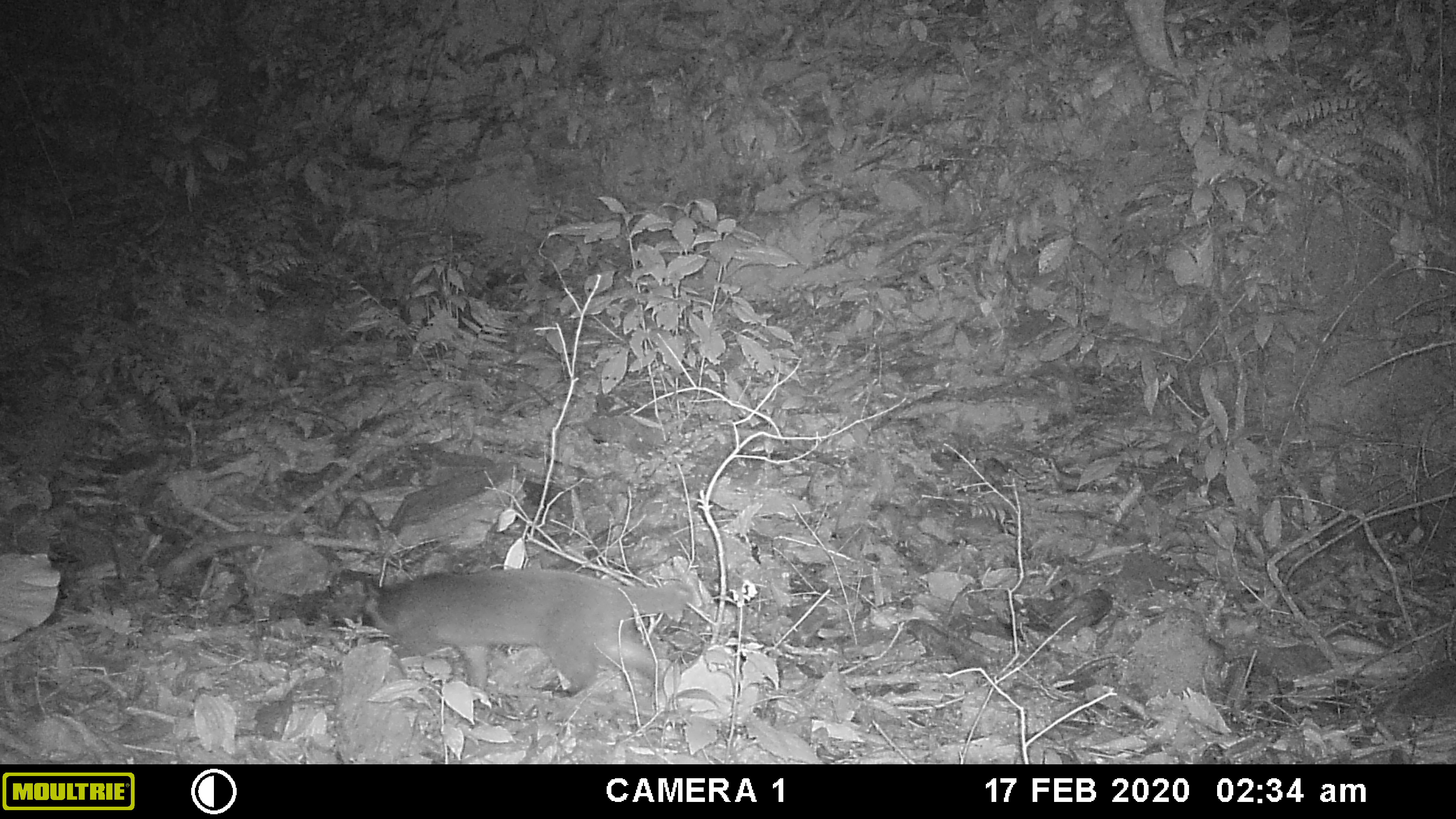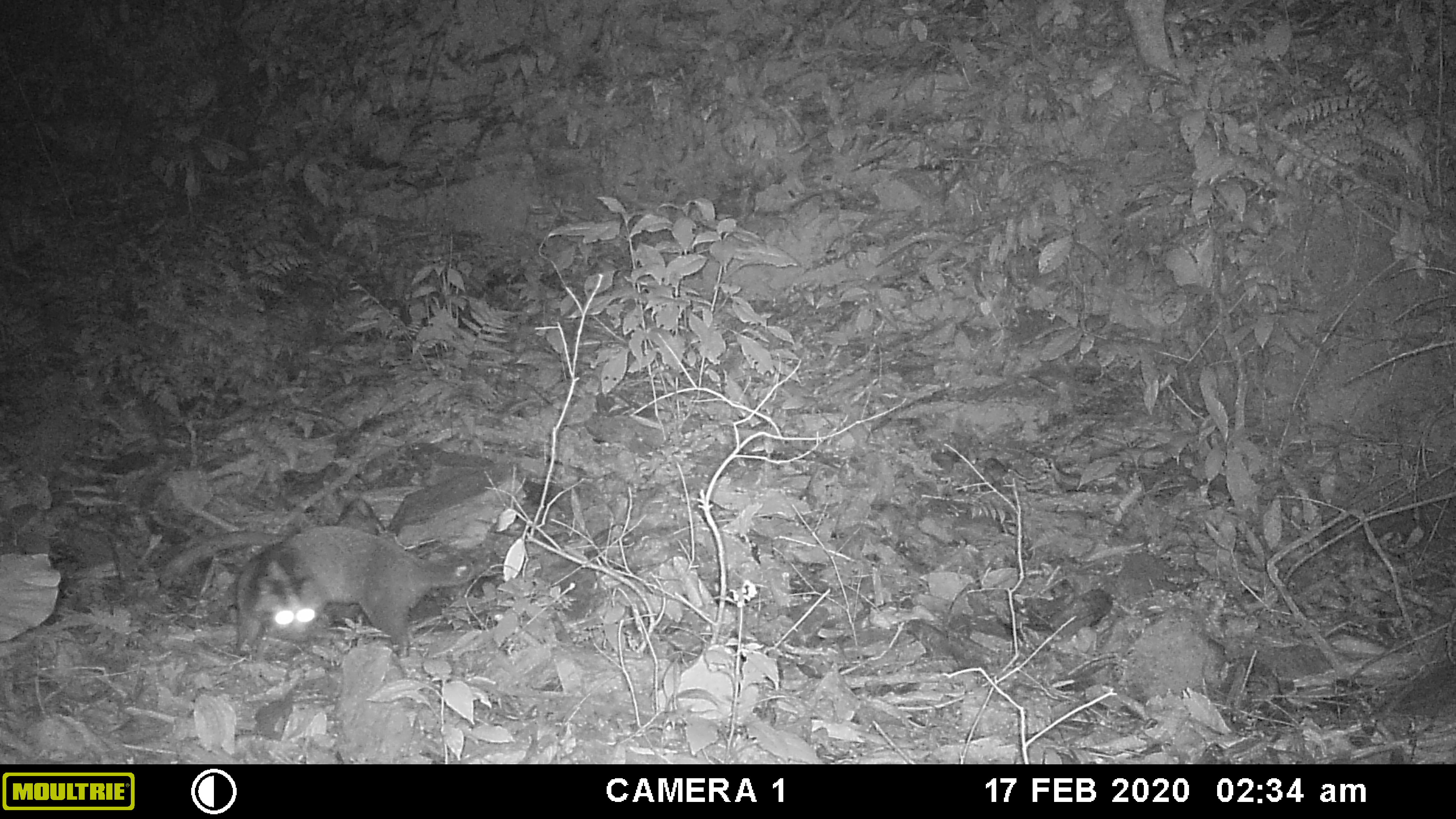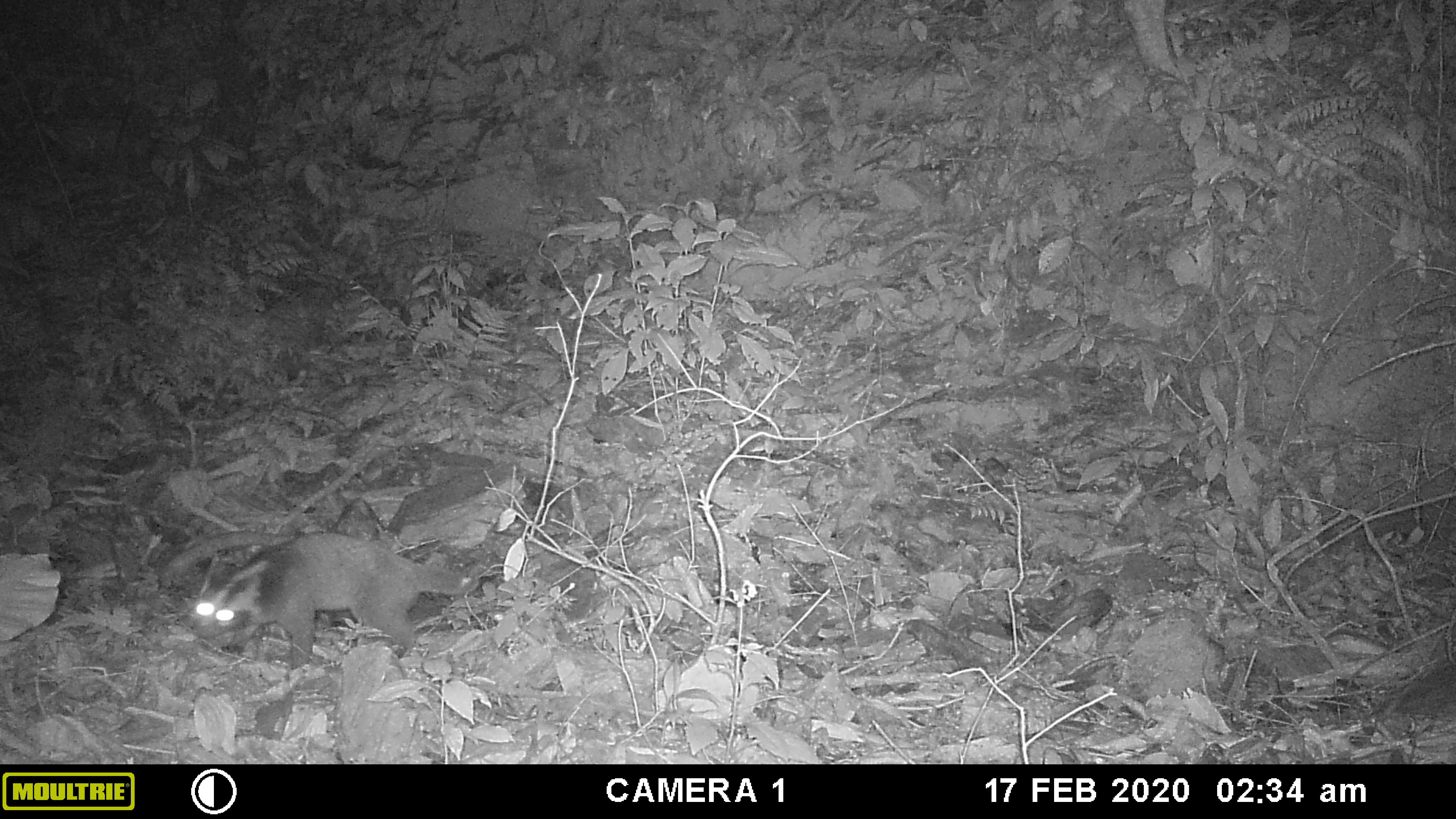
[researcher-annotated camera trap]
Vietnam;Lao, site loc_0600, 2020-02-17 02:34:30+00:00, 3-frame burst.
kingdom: Animalia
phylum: Chordata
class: Mammalia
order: Carnivora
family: Viverridae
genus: Paguma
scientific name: Paguma larvata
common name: masked palm civet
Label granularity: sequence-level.